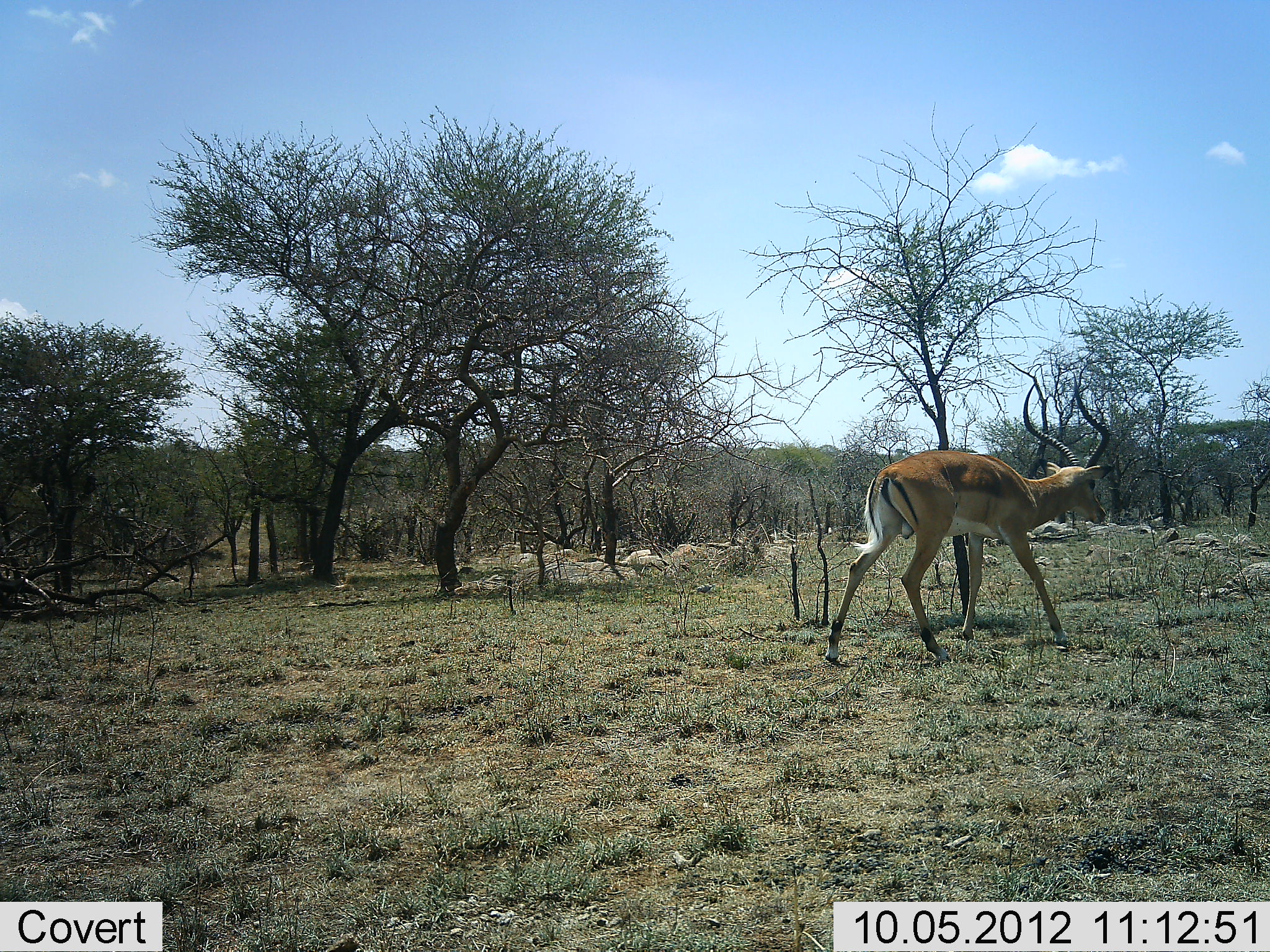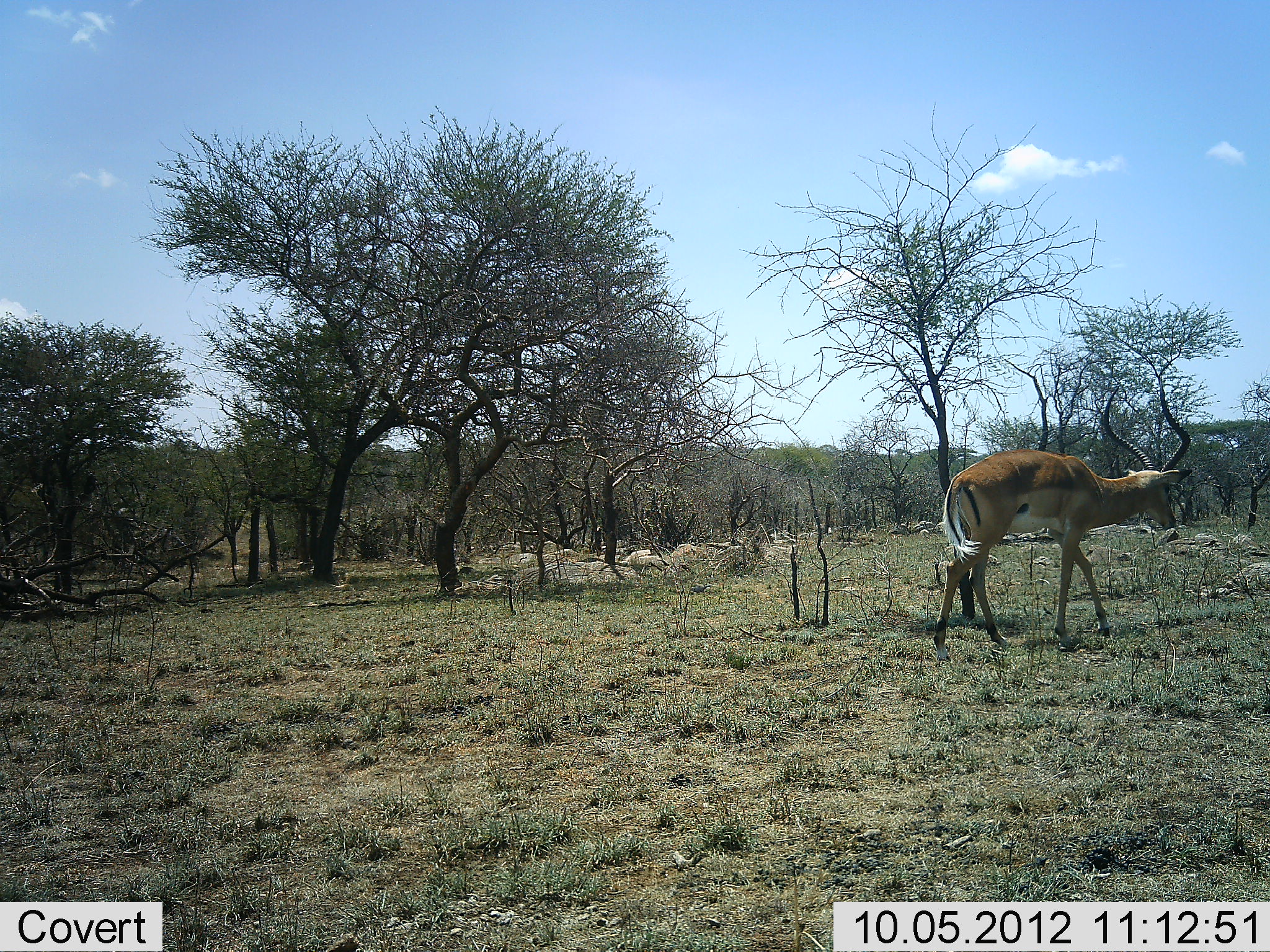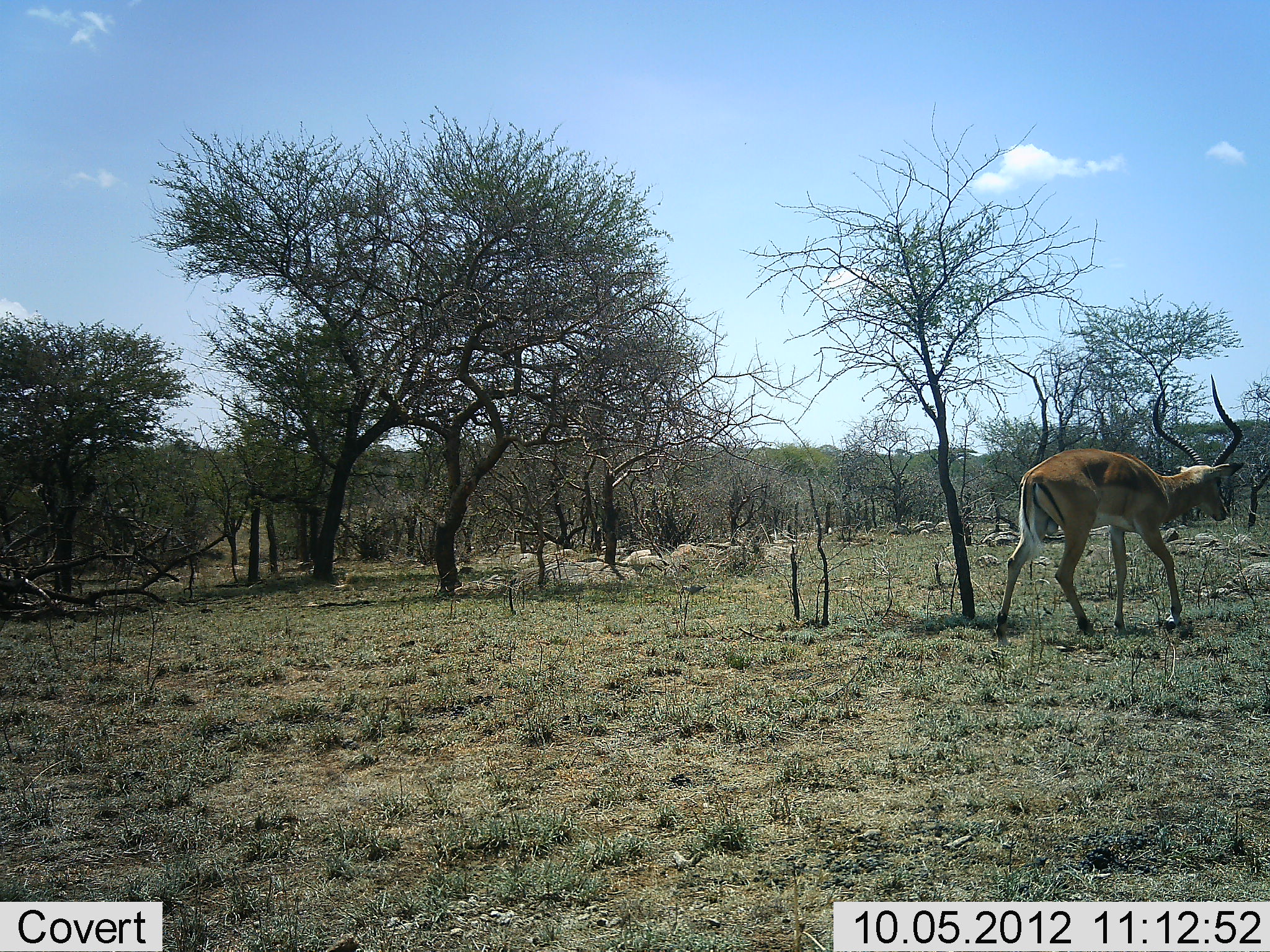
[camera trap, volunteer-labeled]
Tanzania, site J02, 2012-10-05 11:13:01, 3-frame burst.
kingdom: Animalia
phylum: Chordata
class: Mammalia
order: Artiodactyla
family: Bovidae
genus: Aepyceros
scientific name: Aepyceros melampus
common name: impala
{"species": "impala (Aepyceros melampus)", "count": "1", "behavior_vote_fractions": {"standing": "7%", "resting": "0%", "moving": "100%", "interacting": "0%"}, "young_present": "0%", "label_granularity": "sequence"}